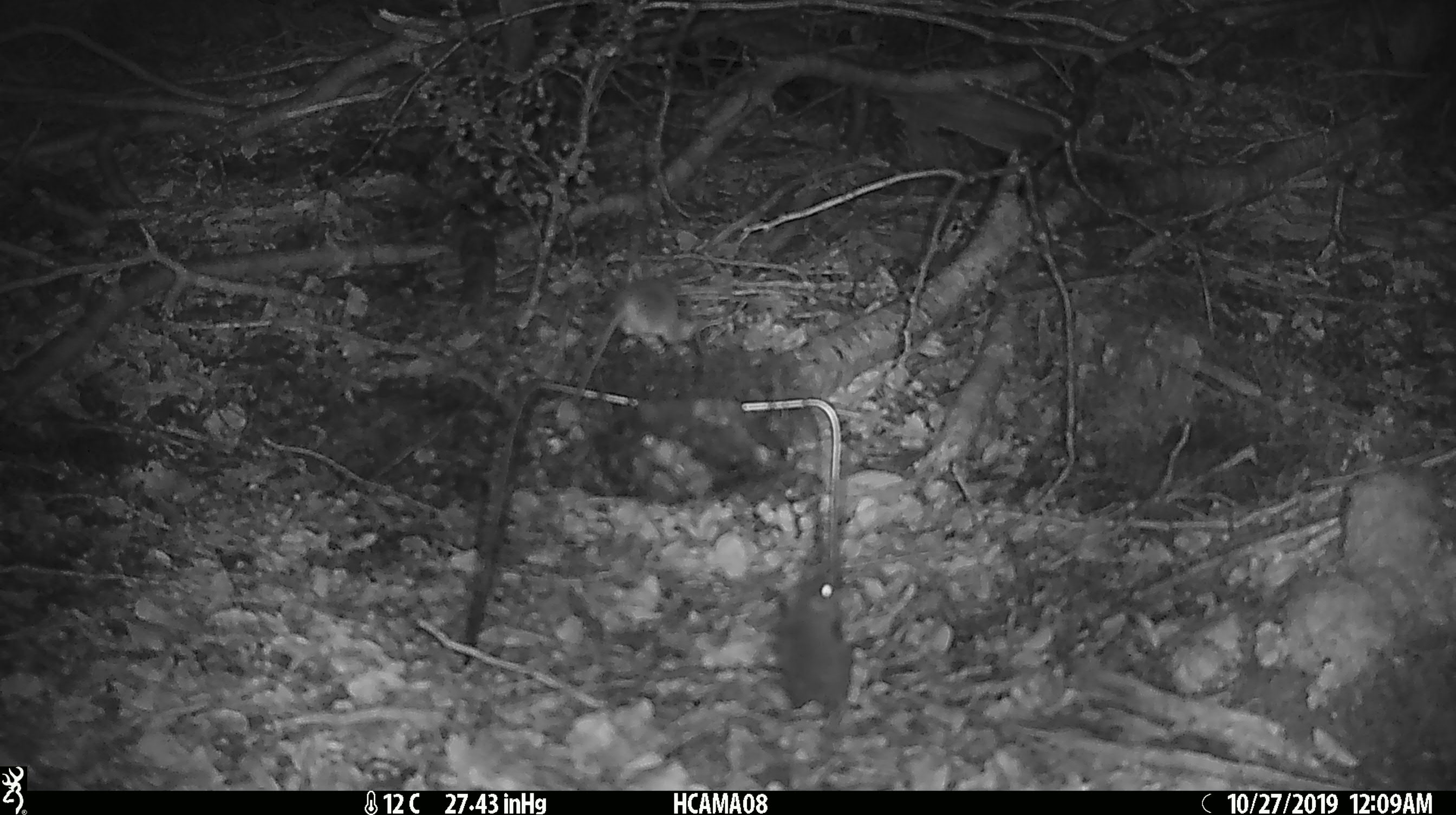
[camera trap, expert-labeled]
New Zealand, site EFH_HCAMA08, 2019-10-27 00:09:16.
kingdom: Animalia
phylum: Chordata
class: Mammalia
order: Rodentia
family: Muridae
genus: Mus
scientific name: Mus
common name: mouse